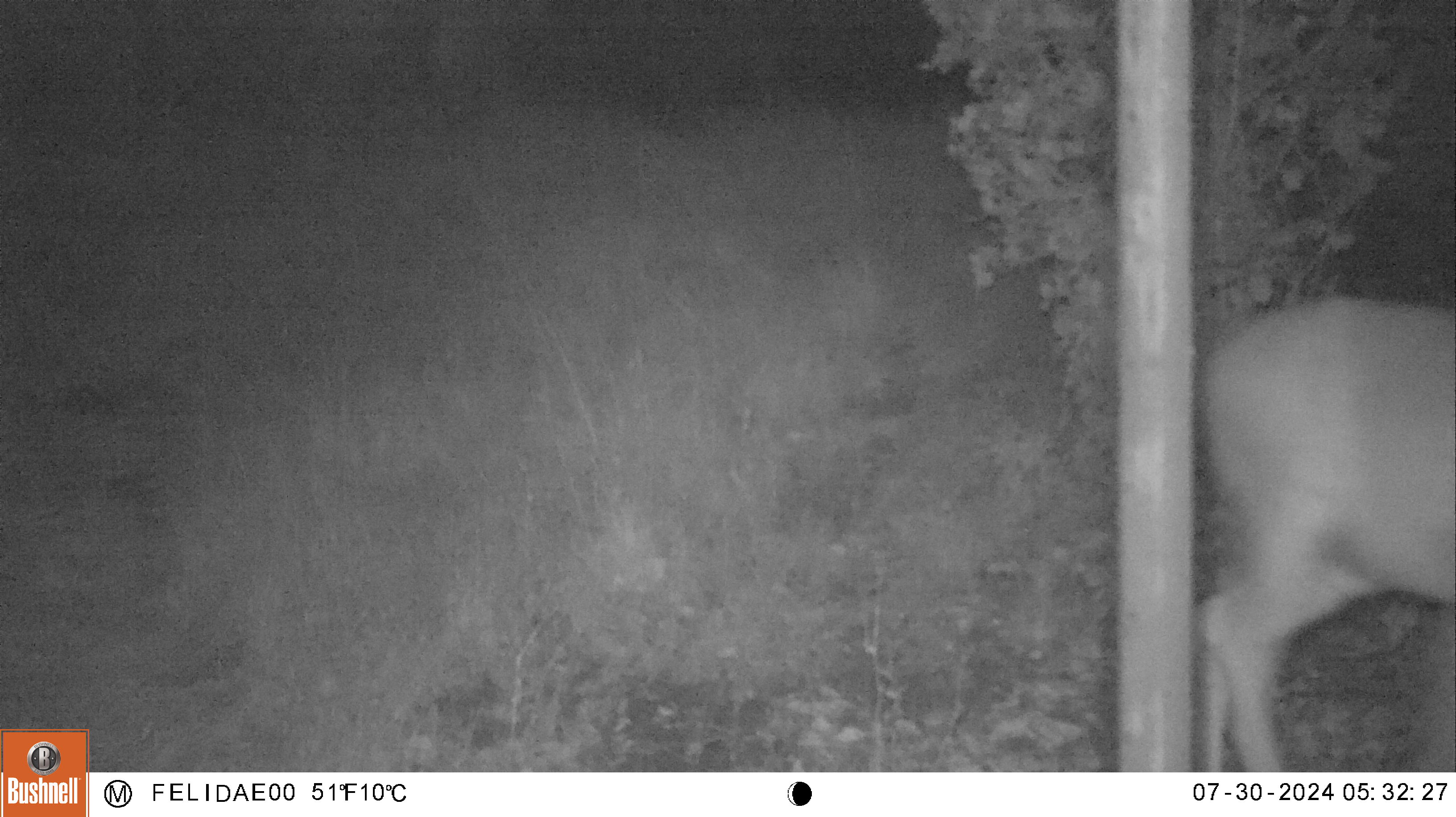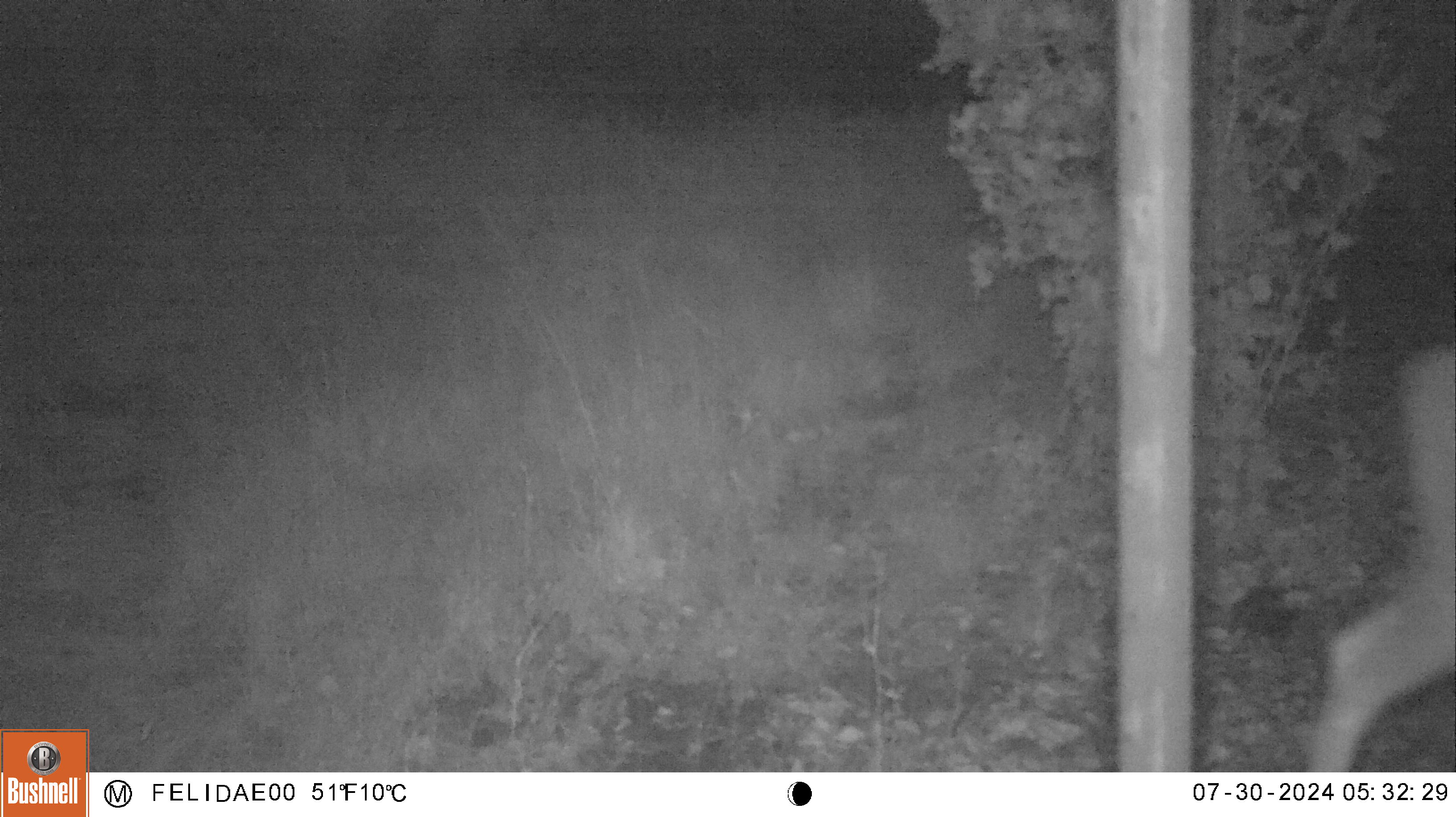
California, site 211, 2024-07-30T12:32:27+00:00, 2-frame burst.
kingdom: Animalia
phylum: Chordata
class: Mammalia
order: Artiodactyla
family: Cervidae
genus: Odocoileus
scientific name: Odocoileus hemionus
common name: mule deer